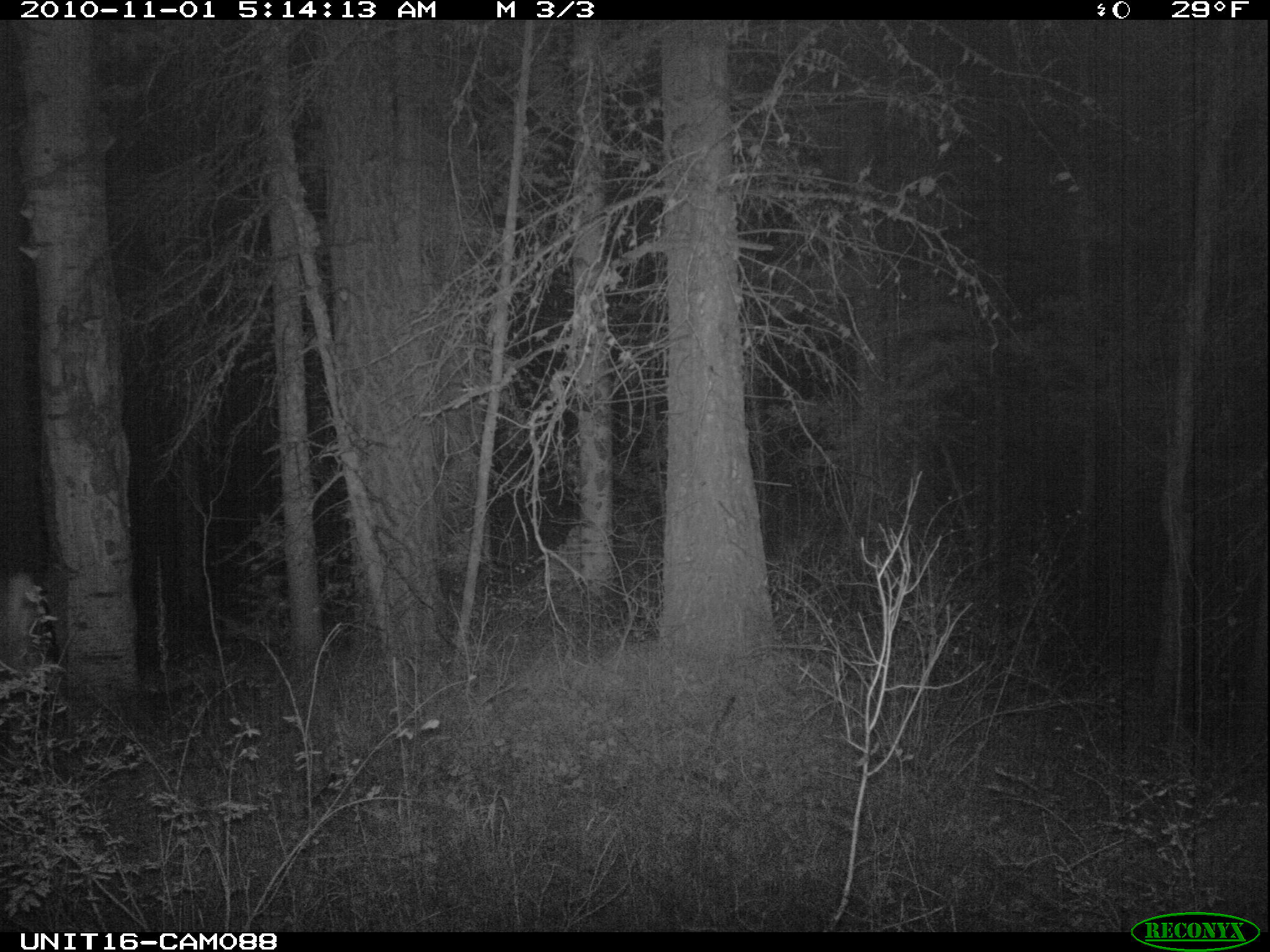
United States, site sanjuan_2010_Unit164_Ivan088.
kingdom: Animalia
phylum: Chordata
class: Mammalia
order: Artiodactyla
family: Cervidae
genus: Odocoileus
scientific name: Odocoileus hemionus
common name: mule deer